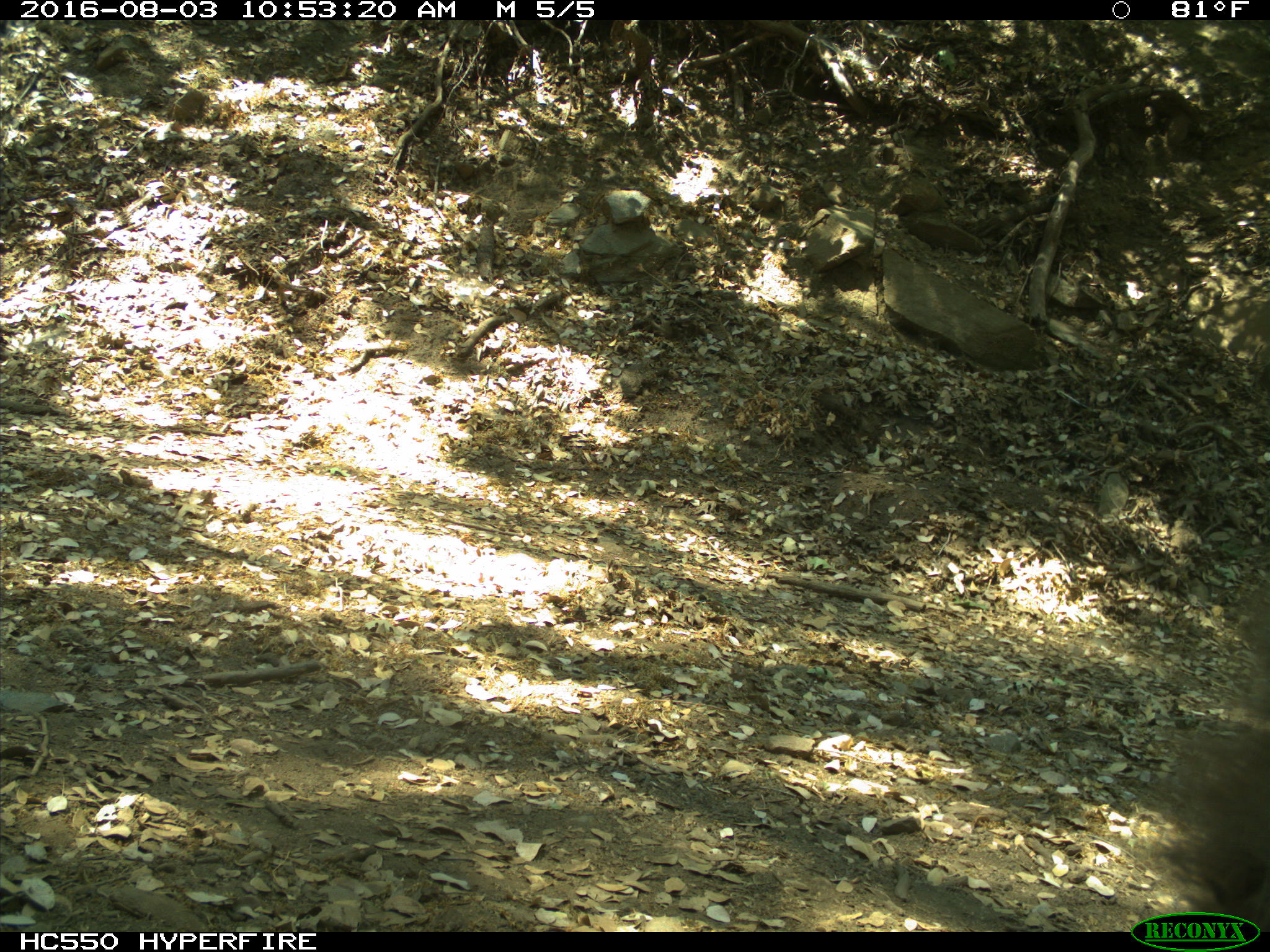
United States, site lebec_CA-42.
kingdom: Animalia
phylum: Chordata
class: Mammalia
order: Carnivora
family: Ursidae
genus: Ursus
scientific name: Ursus americanus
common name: american black bear